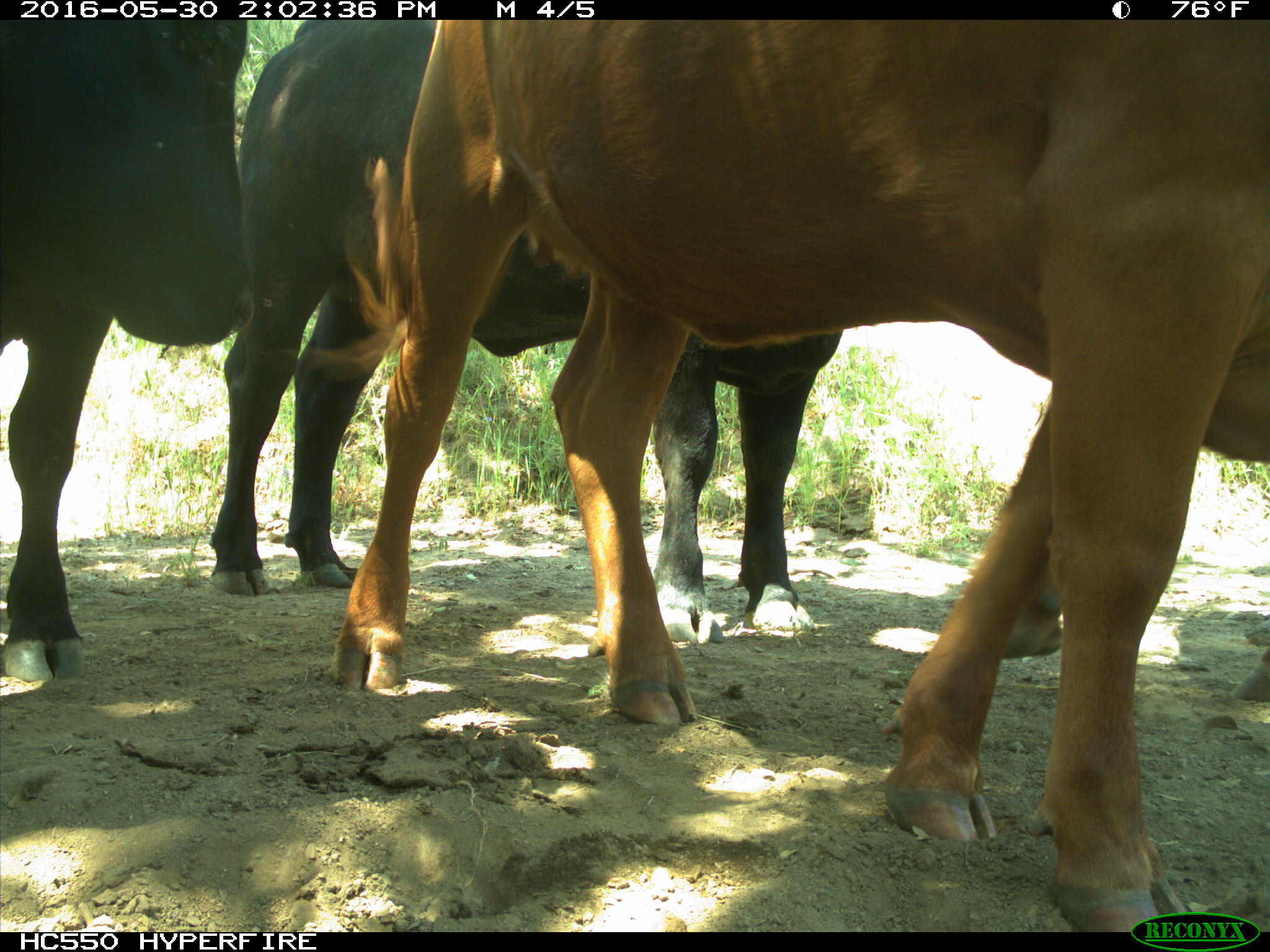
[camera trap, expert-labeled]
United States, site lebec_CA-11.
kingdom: Animalia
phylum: Chordata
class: Mammalia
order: Artiodactyla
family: Bovidae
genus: Bos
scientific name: Bos taurus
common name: domestic cow